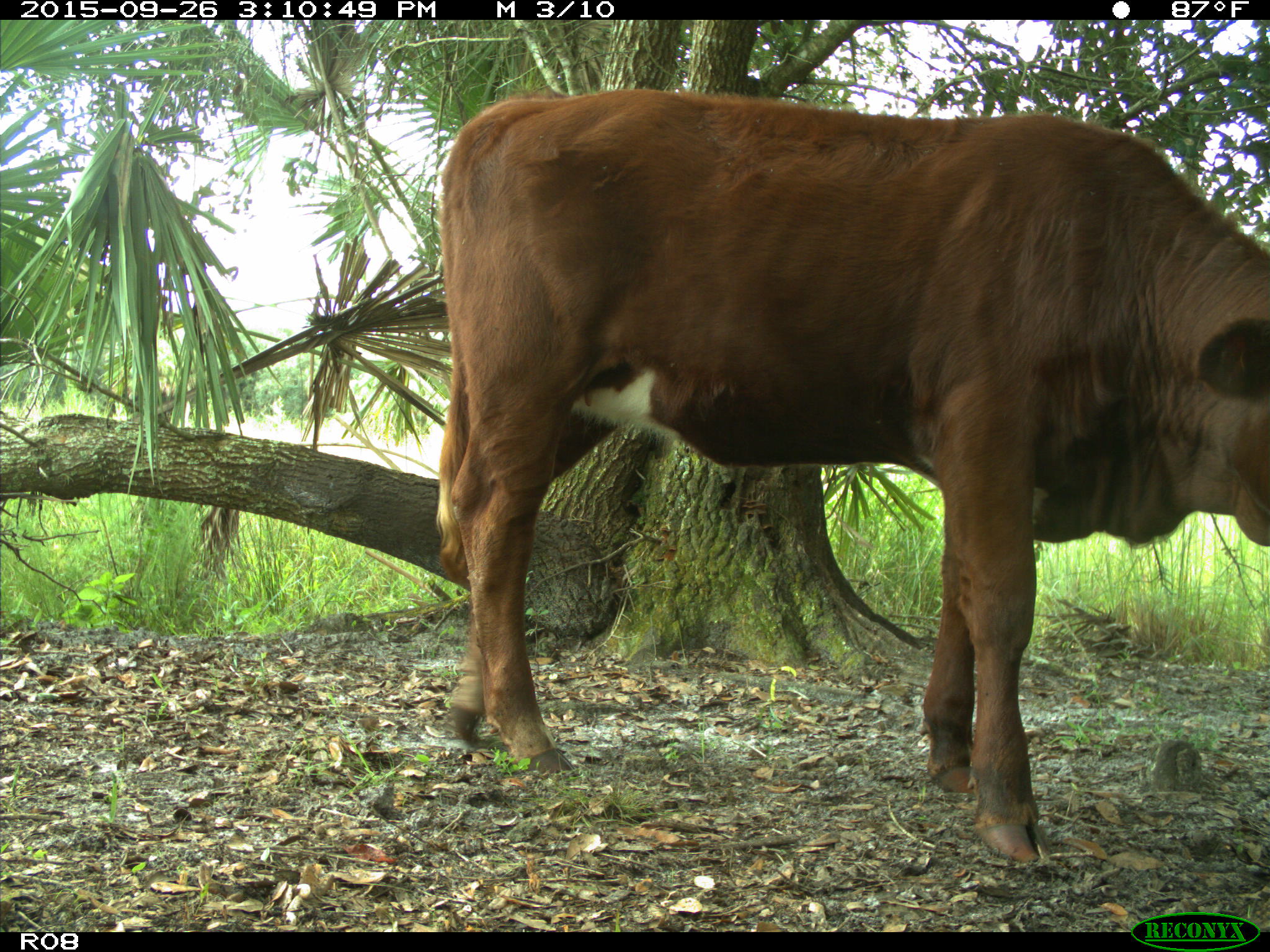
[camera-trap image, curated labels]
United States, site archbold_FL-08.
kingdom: Animalia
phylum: Chordata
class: Mammalia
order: Artiodactyla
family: Bovidae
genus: Bos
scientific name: Bos taurus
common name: domestic cow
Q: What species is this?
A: Bos taurus (domestic cow).